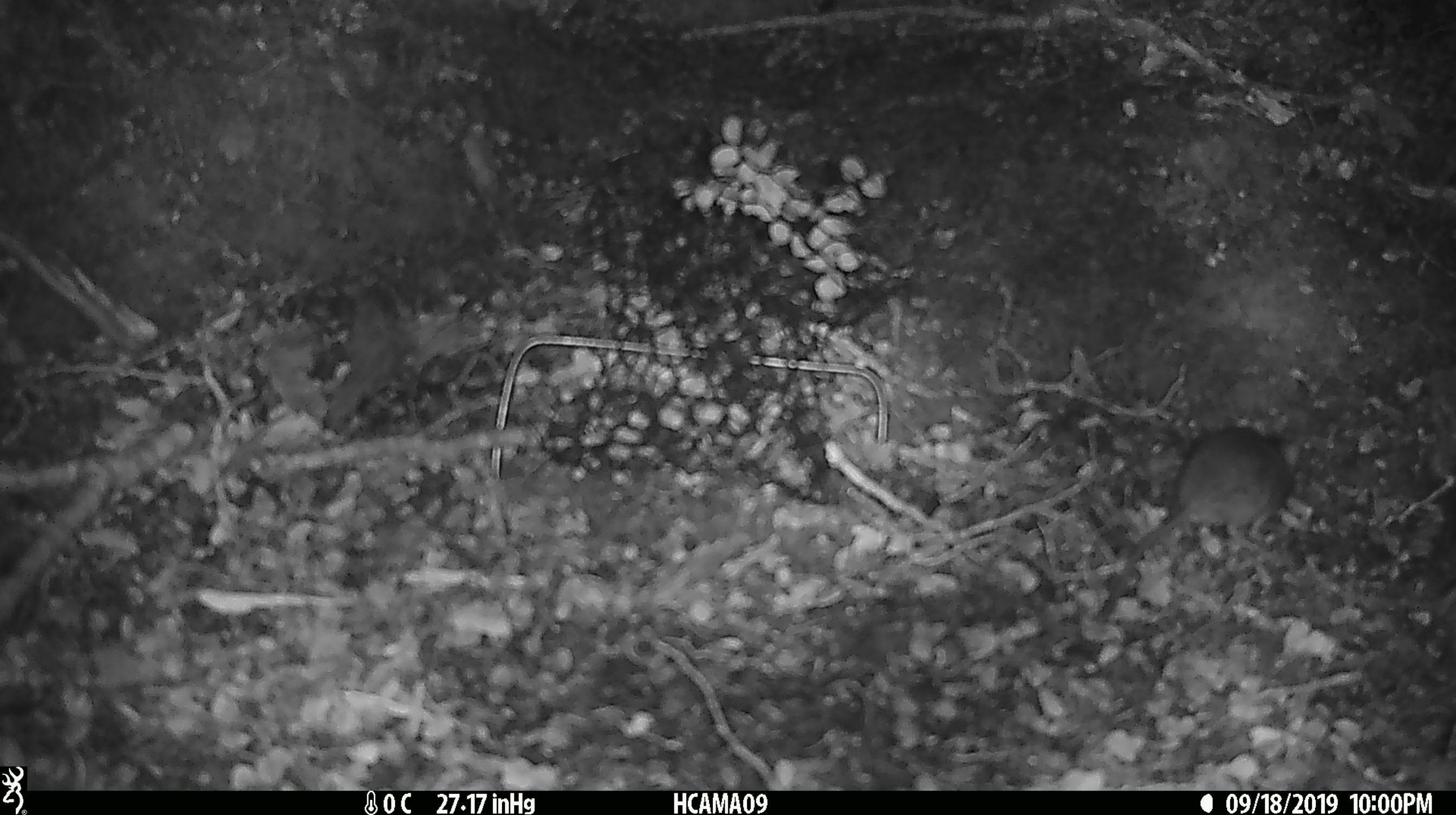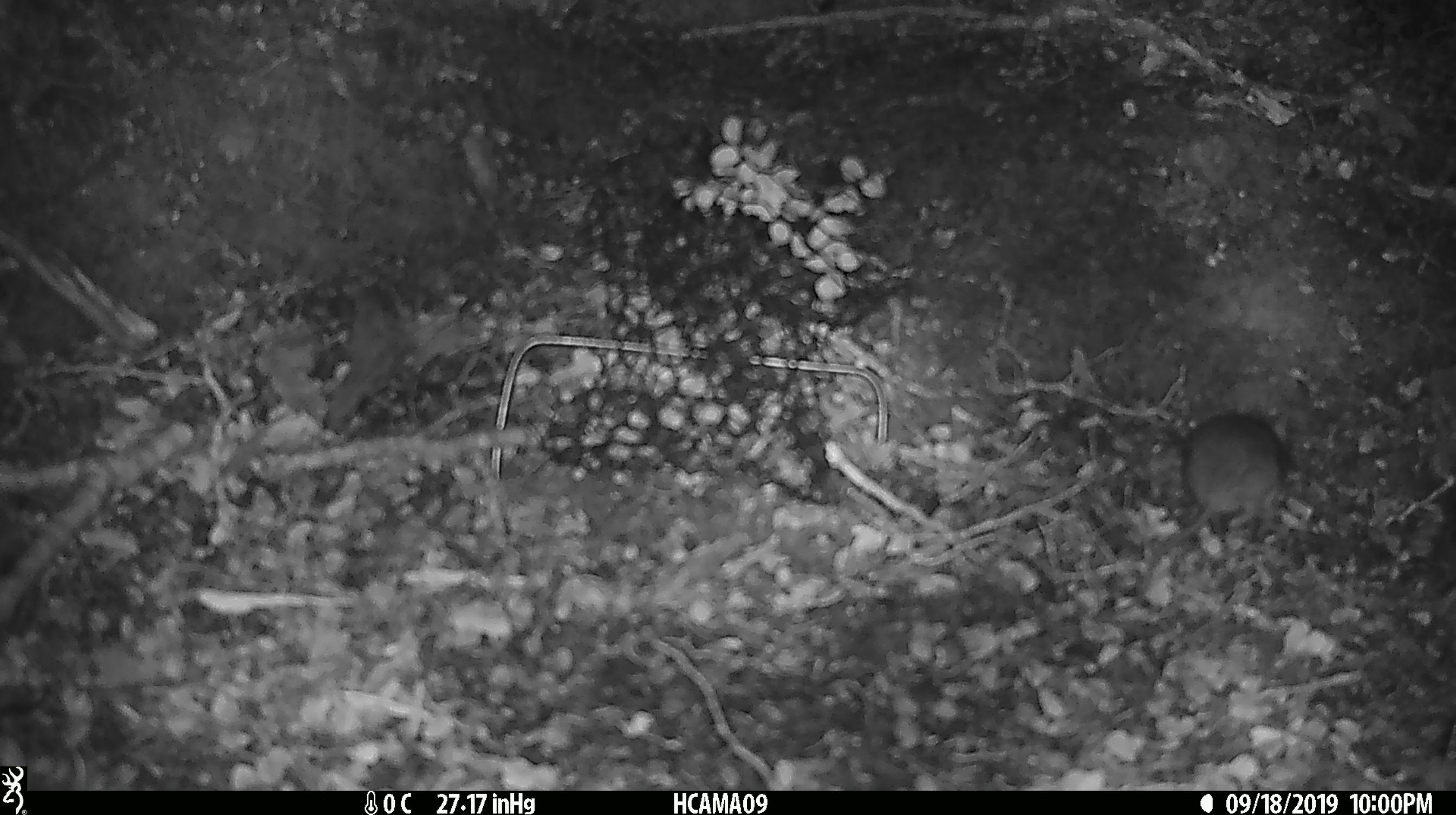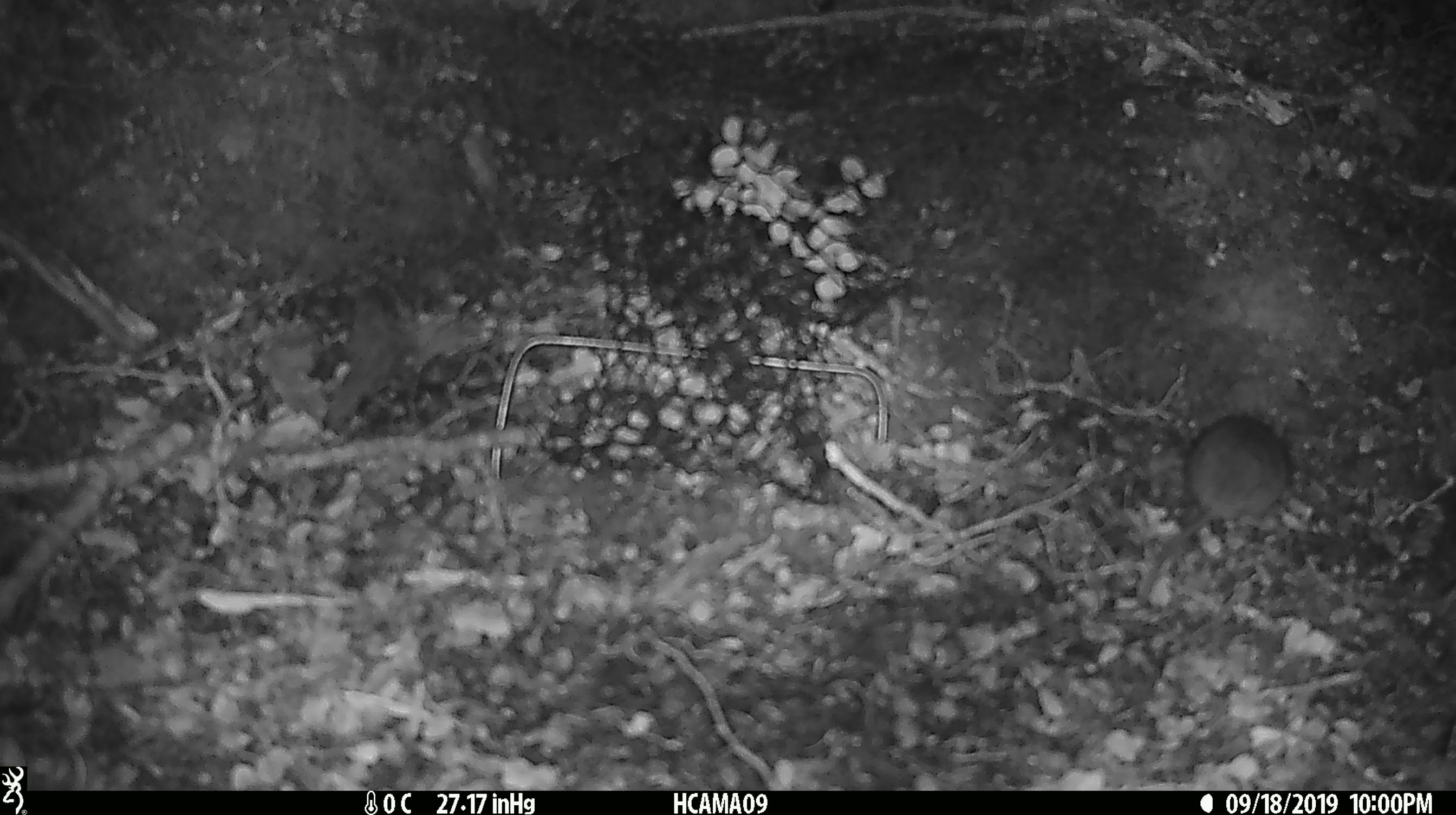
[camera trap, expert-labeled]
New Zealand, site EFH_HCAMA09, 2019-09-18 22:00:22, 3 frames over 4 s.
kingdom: Animalia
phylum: Chordata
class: Mammalia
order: Rodentia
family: Muridae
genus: Mus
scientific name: Mus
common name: mouse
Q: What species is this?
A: Mouse (Mus).